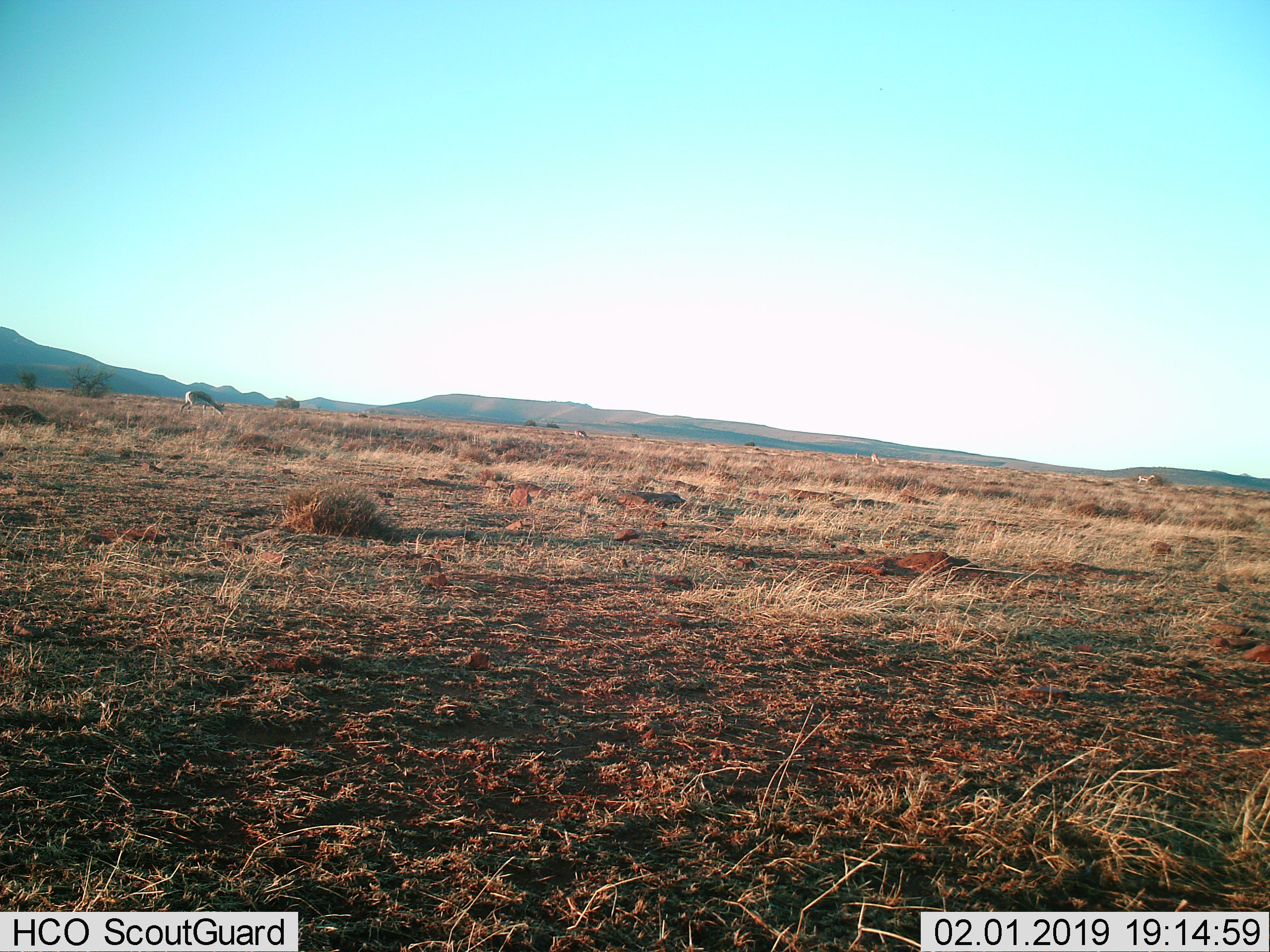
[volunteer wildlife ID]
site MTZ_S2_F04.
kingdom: Animalia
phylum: Chordata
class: Mammalia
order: Artiodactyla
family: Bovidae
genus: Antidorcas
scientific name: Antidorcas marsupialis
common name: springbok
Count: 4.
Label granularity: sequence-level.